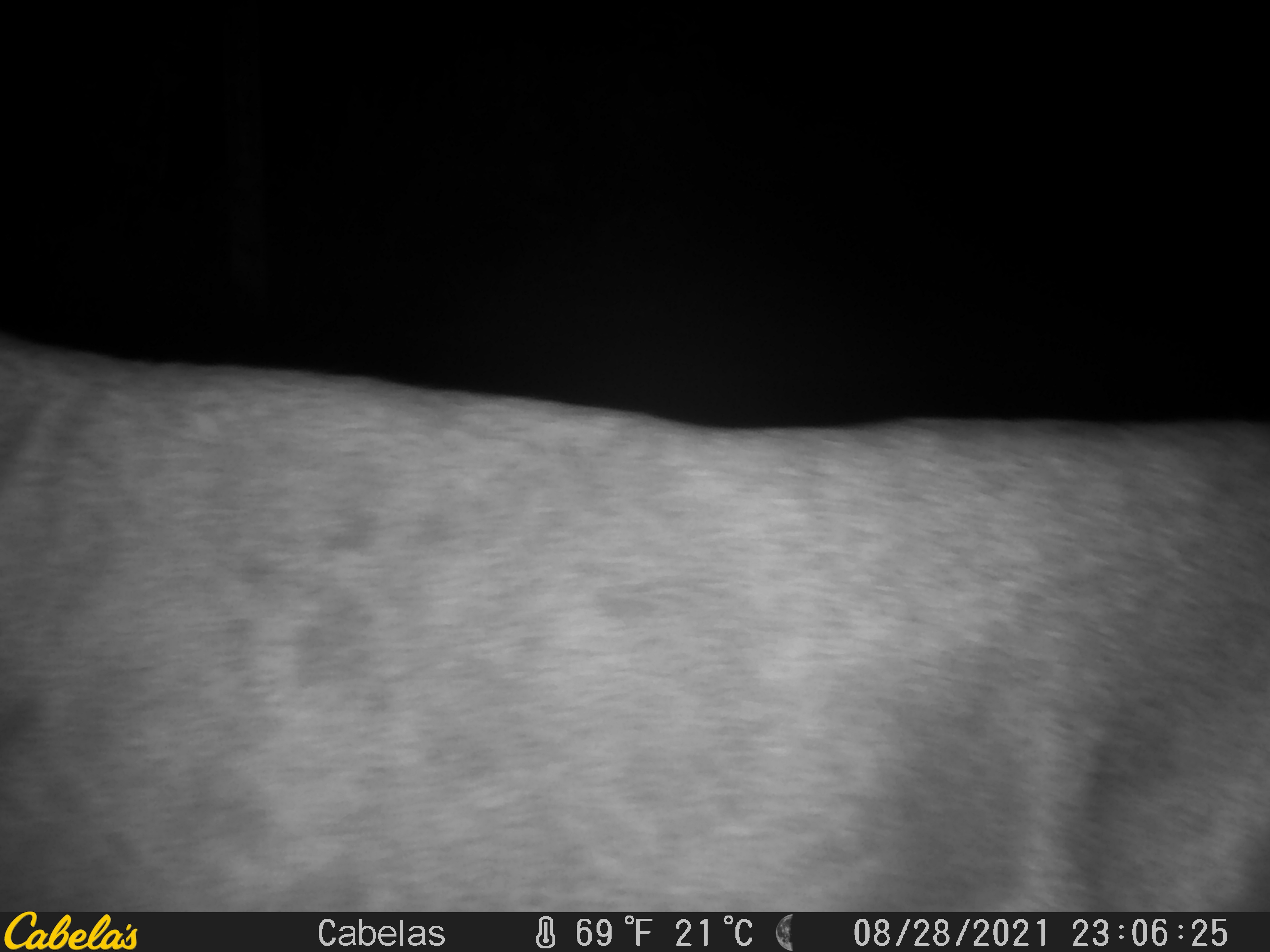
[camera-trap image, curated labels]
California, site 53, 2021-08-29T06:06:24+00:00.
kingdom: Animalia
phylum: Chordata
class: Mammalia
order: Artiodactyla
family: Cervidae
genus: Odocoileus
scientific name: Odocoileus hemionus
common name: mule deer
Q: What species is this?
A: Mule deer (Odocoileus hemionus).